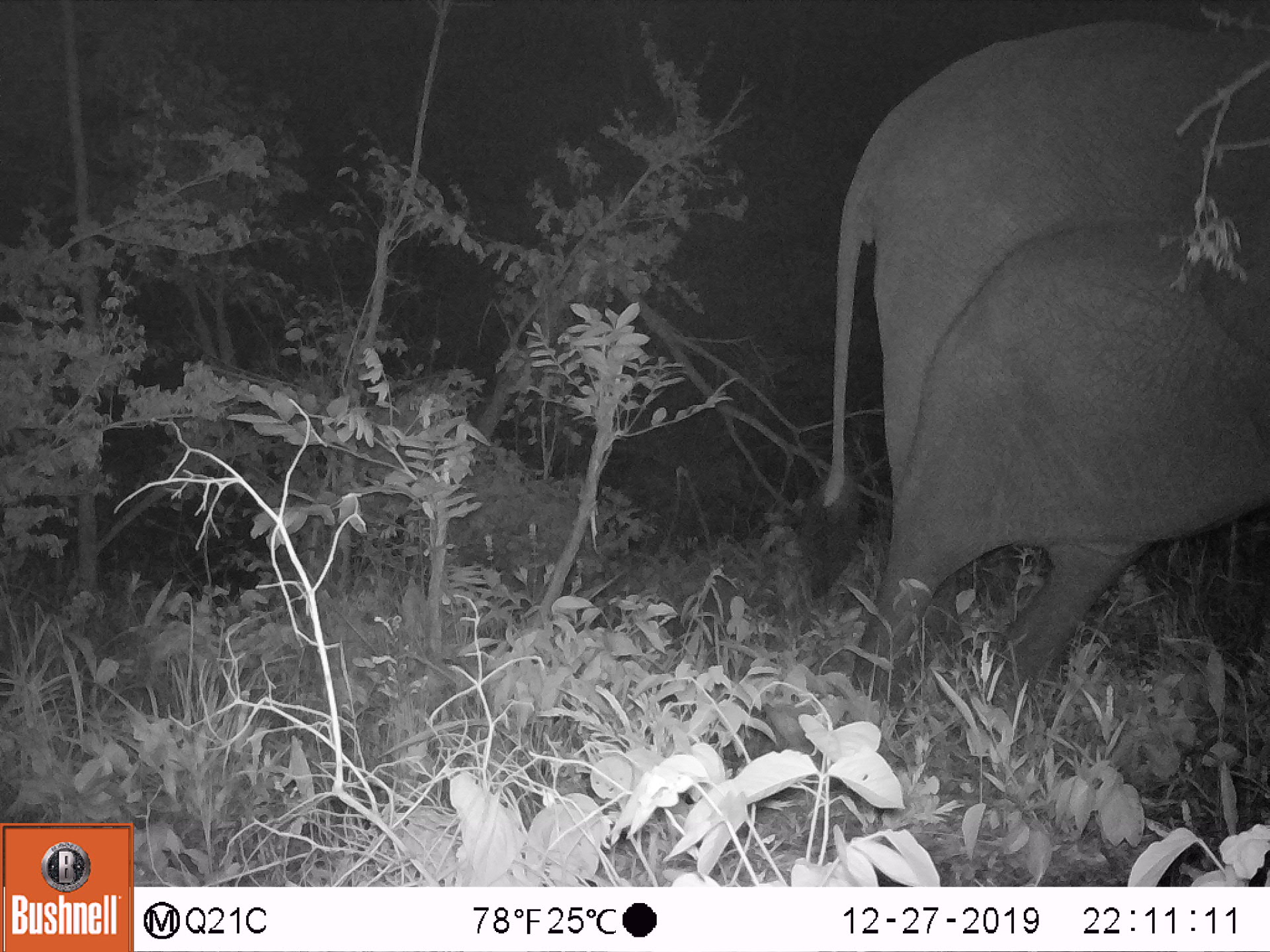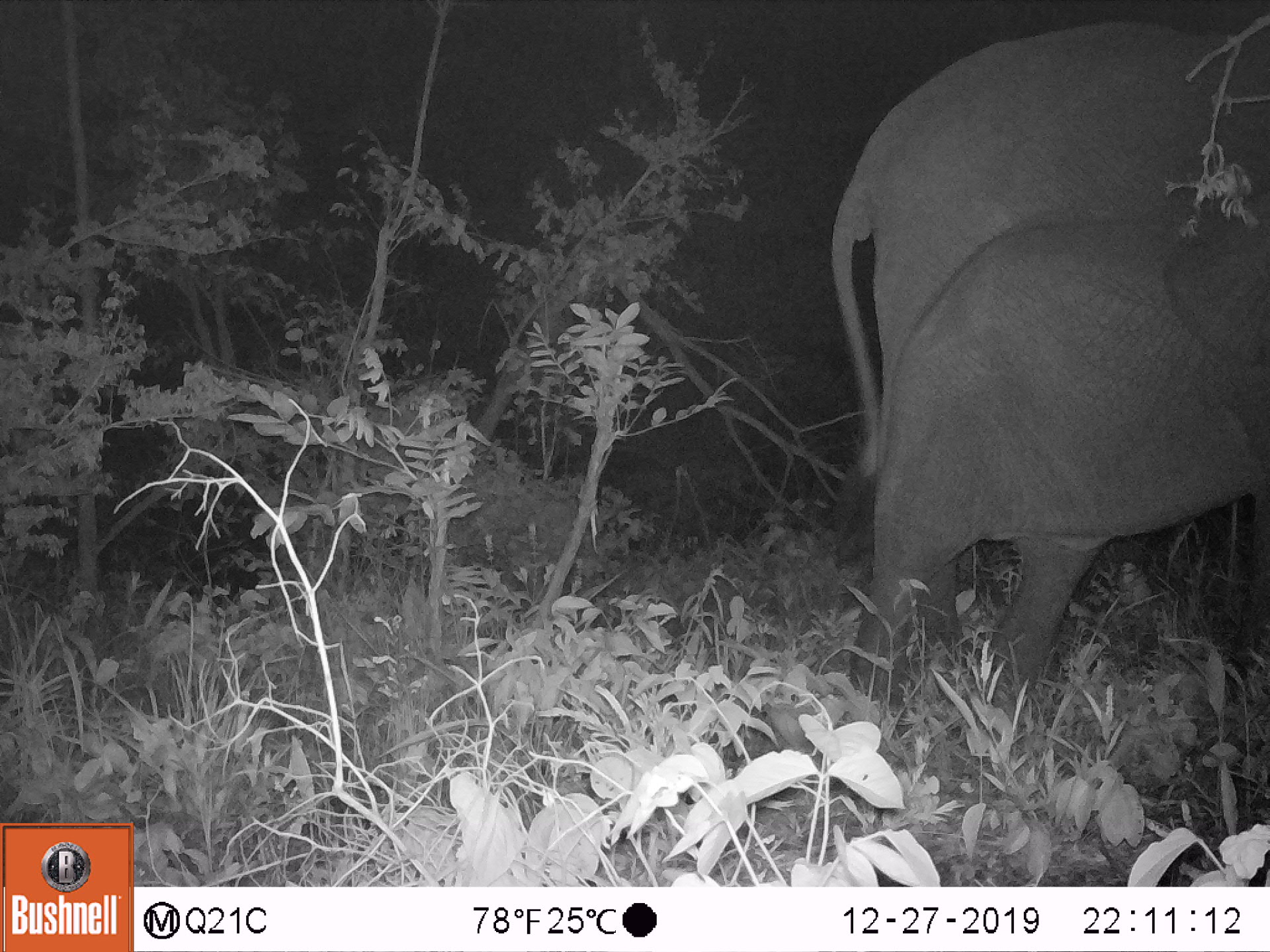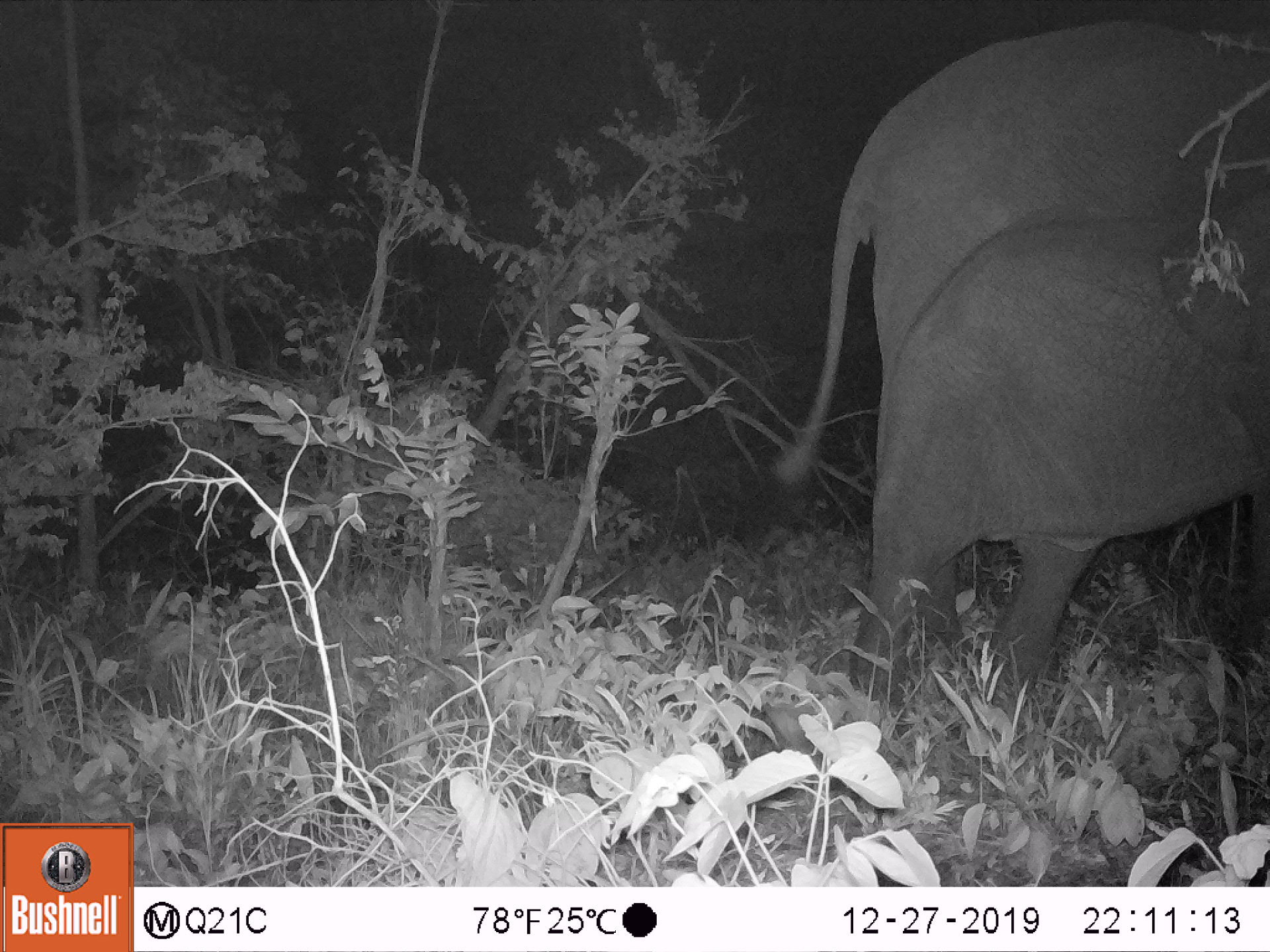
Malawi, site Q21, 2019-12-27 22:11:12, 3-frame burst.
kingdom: Animalia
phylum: Chordata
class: Mammalia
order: Proboscidea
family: Elephantidae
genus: Loxodonta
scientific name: Loxodonta africana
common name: african savanna elephant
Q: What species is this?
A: African savanna elephant (Loxodonta africana).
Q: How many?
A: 2.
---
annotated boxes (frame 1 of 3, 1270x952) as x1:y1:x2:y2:
african savanna elephant: 799:14:1269:616; 828:191:1267:709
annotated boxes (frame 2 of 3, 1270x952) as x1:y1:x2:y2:
african savanna elephant: 819:14:1269:637; 843:195:1267:713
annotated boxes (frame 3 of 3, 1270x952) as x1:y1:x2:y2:
african savanna elephant: 750:9:1269:648; 842:198:1269:740